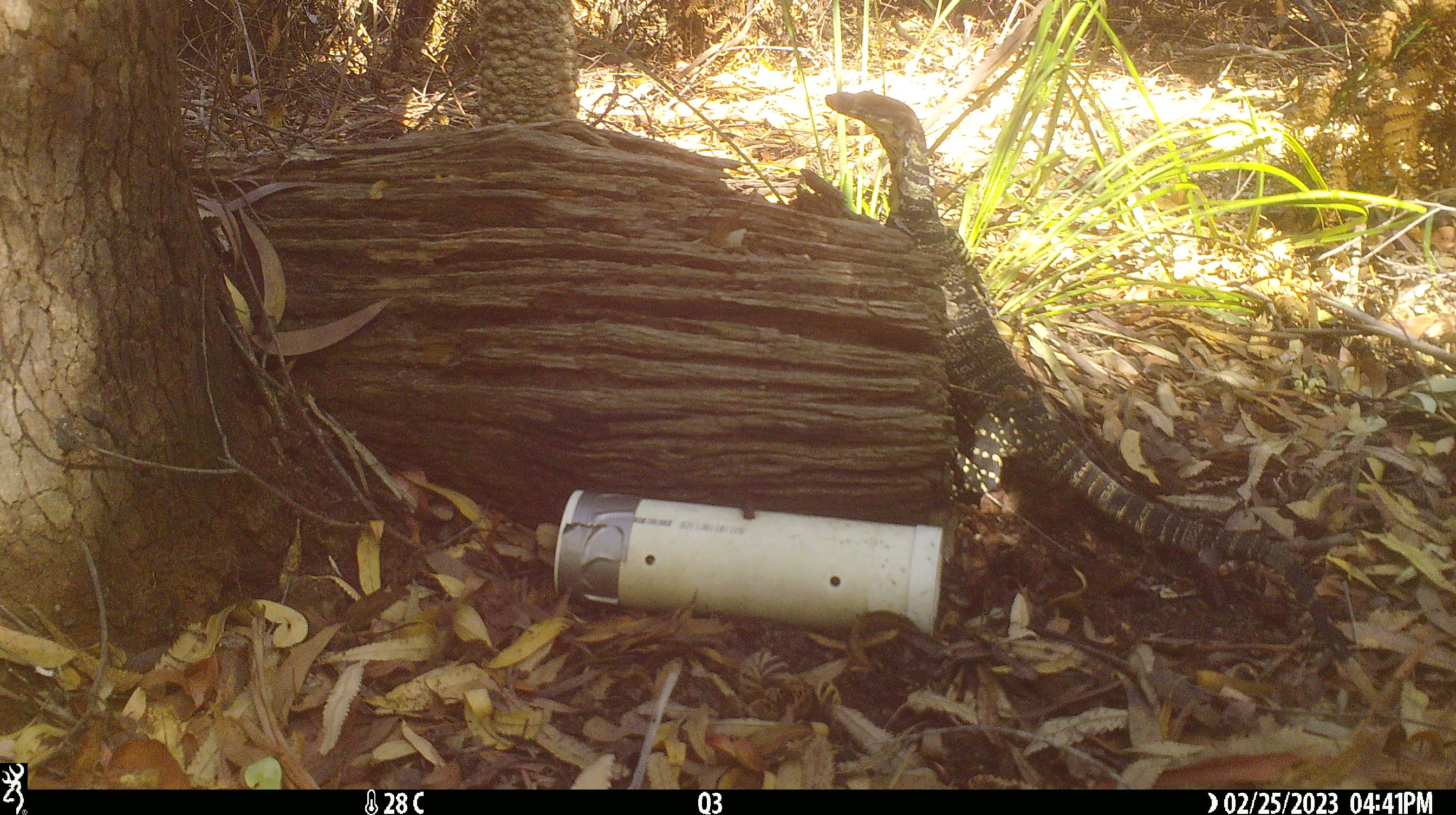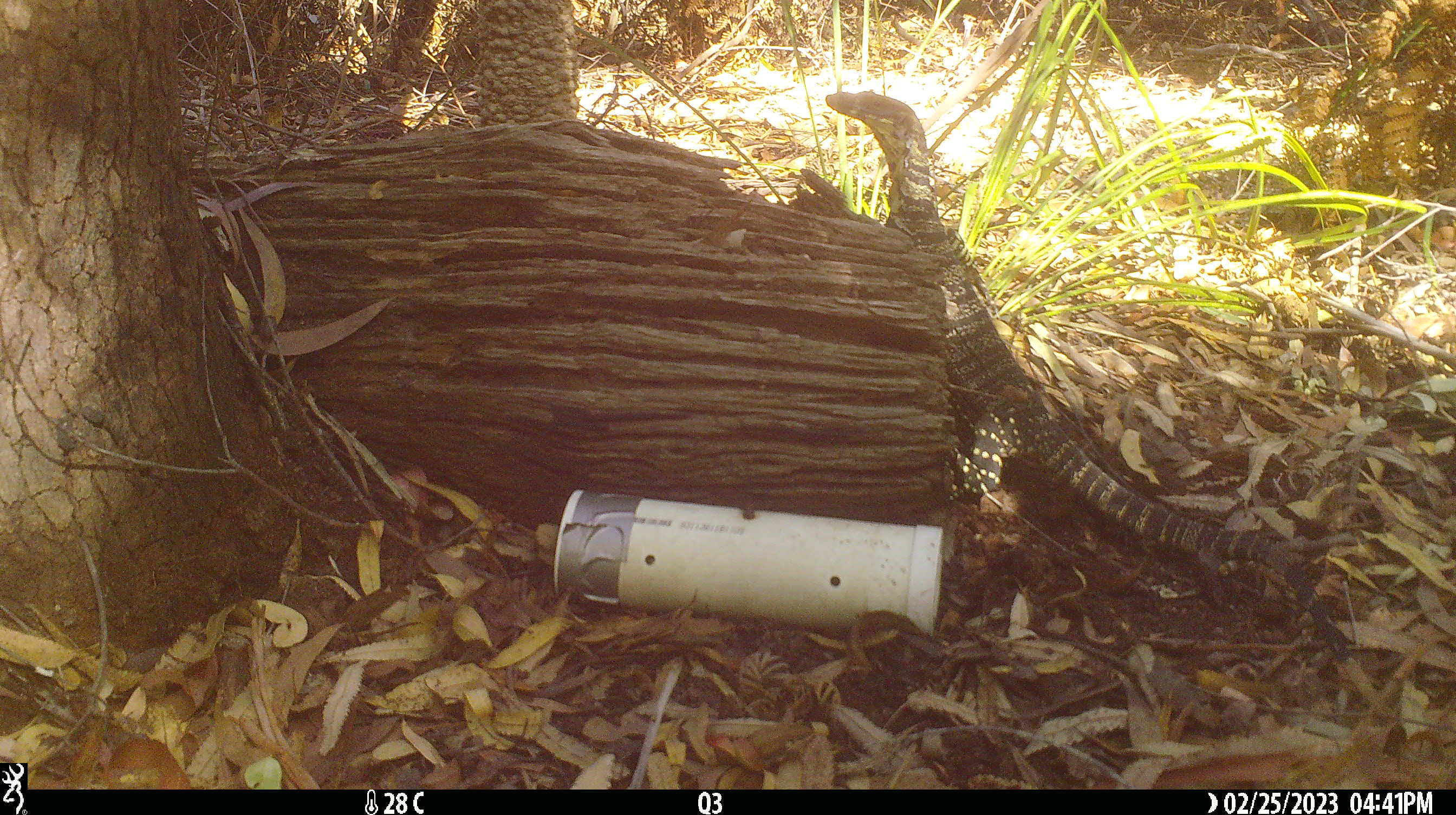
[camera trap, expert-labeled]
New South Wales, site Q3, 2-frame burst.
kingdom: Animalia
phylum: Chordata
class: Reptilia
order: Squamata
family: Varanidae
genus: Varanus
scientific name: Varanus varius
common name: lace monitor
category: goanna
Goanna (lace monitor) (Varanus varius).